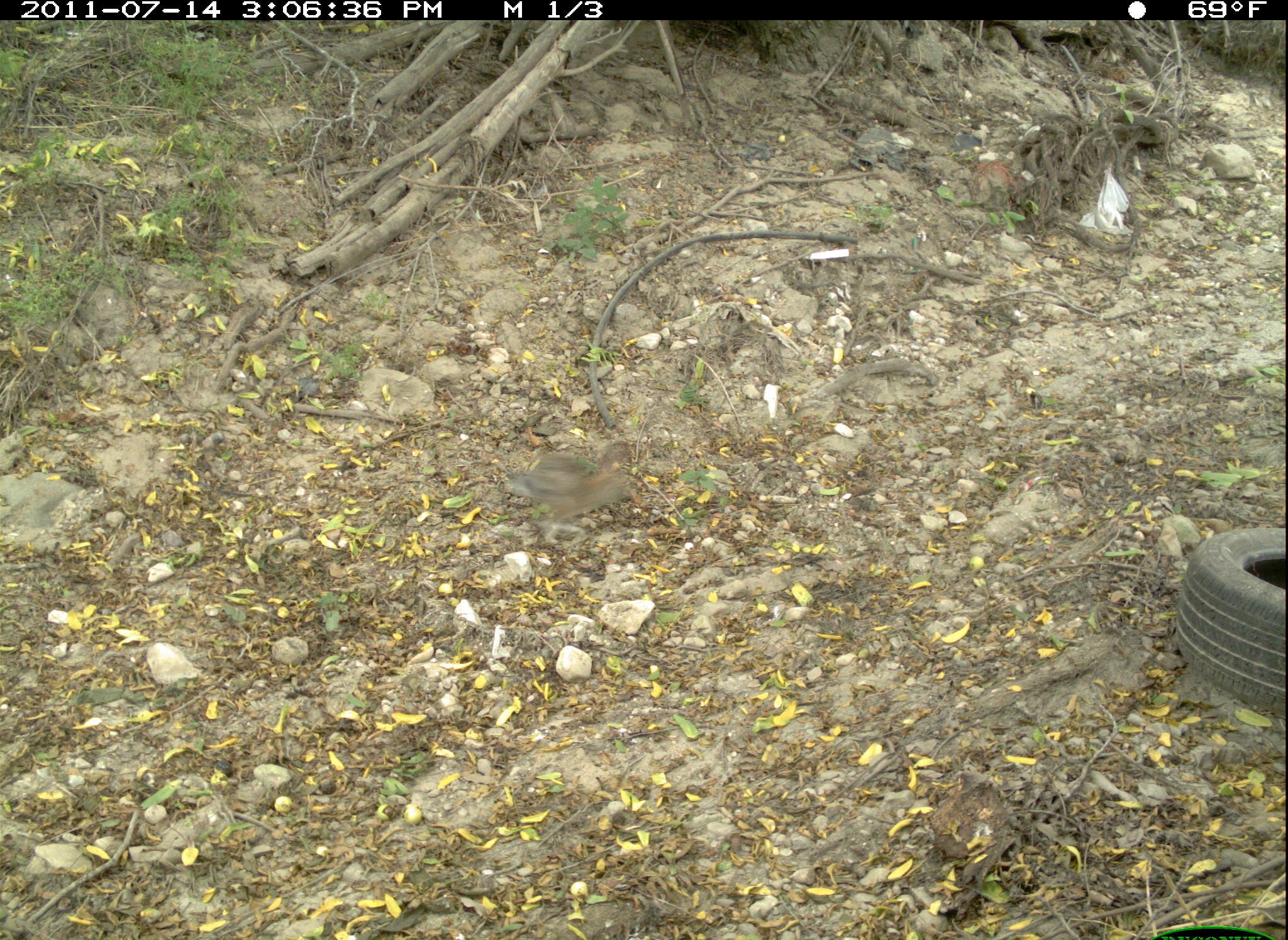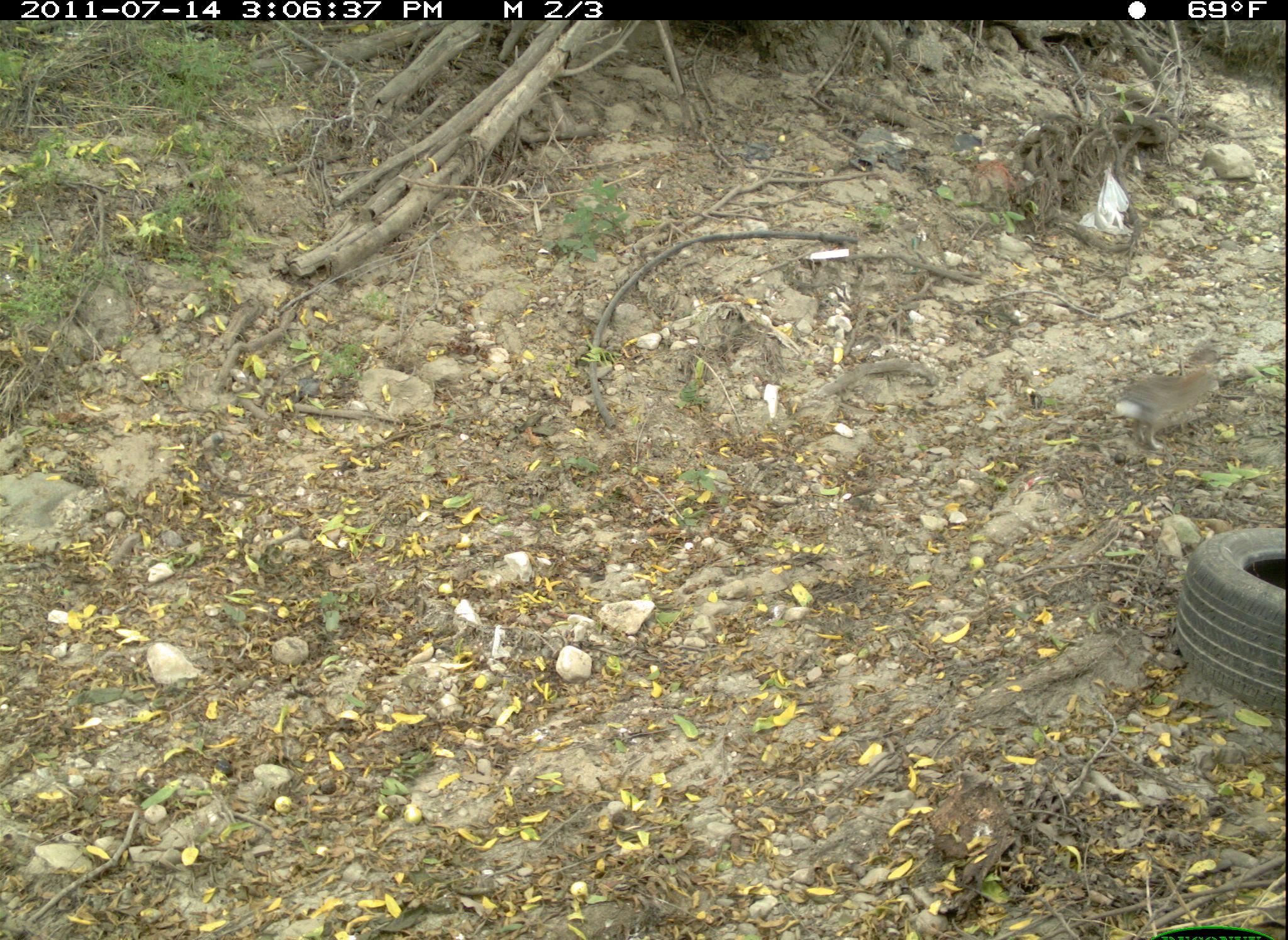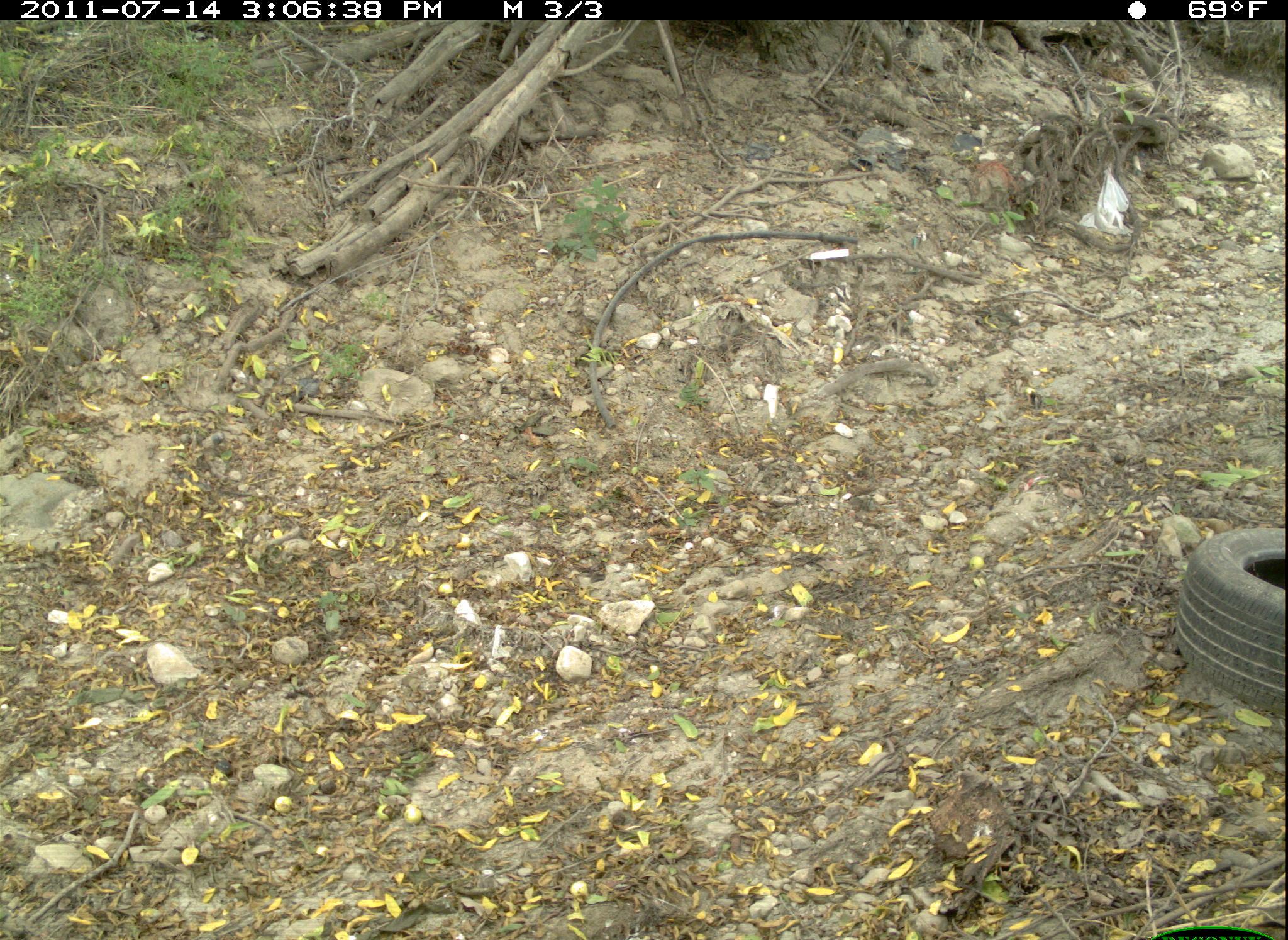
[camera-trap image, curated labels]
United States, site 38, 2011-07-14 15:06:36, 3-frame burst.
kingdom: Animalia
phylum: Chordata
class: Mammalia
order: Lagomorpha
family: Leporidae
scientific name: Leporidae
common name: rabbits and hares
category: rabbit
Rabbit (rabbits and hares) (Leporidae).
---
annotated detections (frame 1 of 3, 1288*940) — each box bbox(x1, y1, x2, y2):
rabbit: bbox(478, 424, 665, 564)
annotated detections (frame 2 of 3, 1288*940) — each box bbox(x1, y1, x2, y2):
rabbit: bbox(1092, 351, 1230, 461)